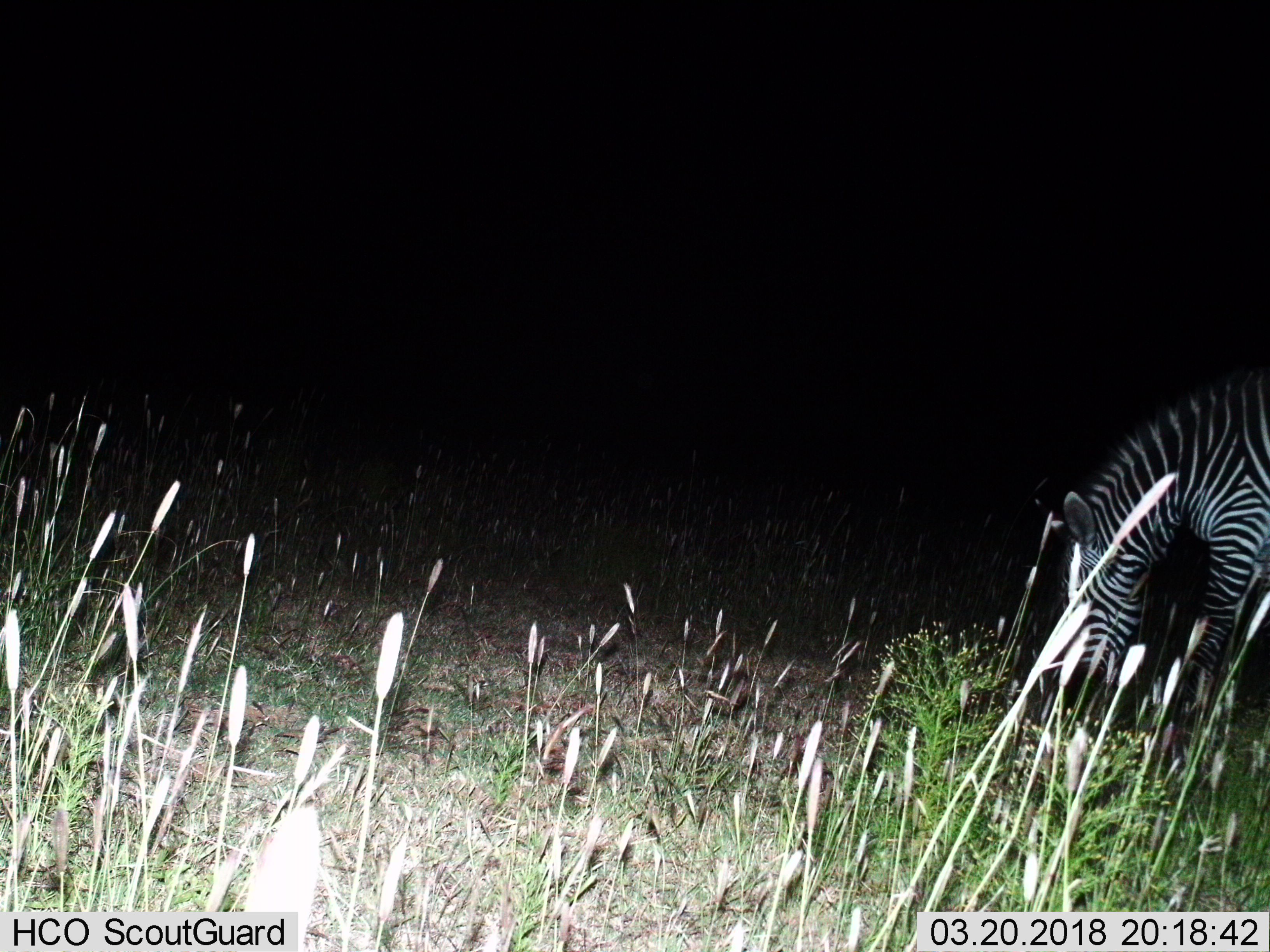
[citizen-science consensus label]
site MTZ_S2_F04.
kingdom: Animalia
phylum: Chordata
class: Mammalia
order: Perissodactyla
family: Equidae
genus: Equus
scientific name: Equus zebra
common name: mountain zebra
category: zebramountain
Zebramountain (mountain zebra) (Equus zebra), count 1. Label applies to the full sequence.